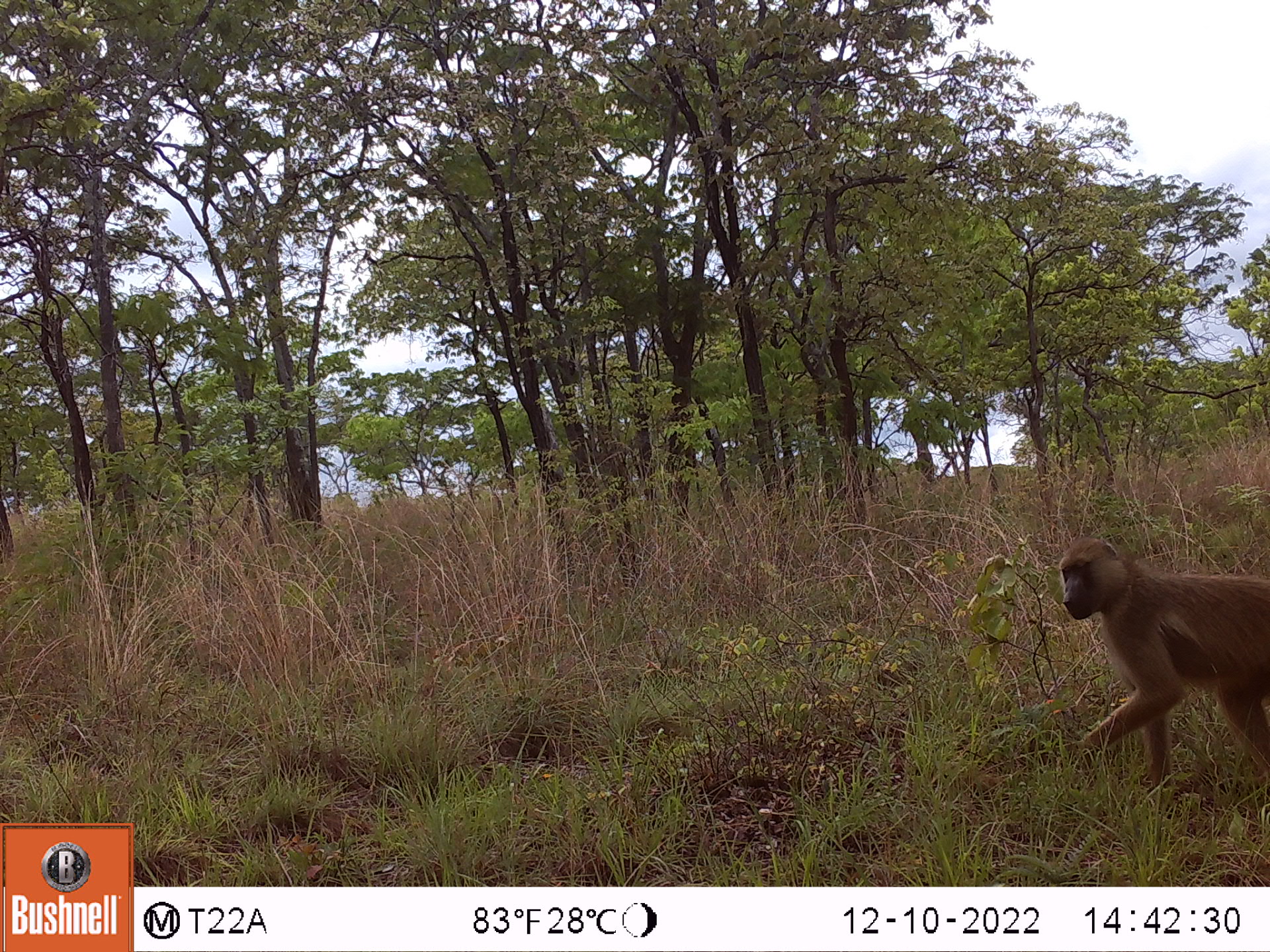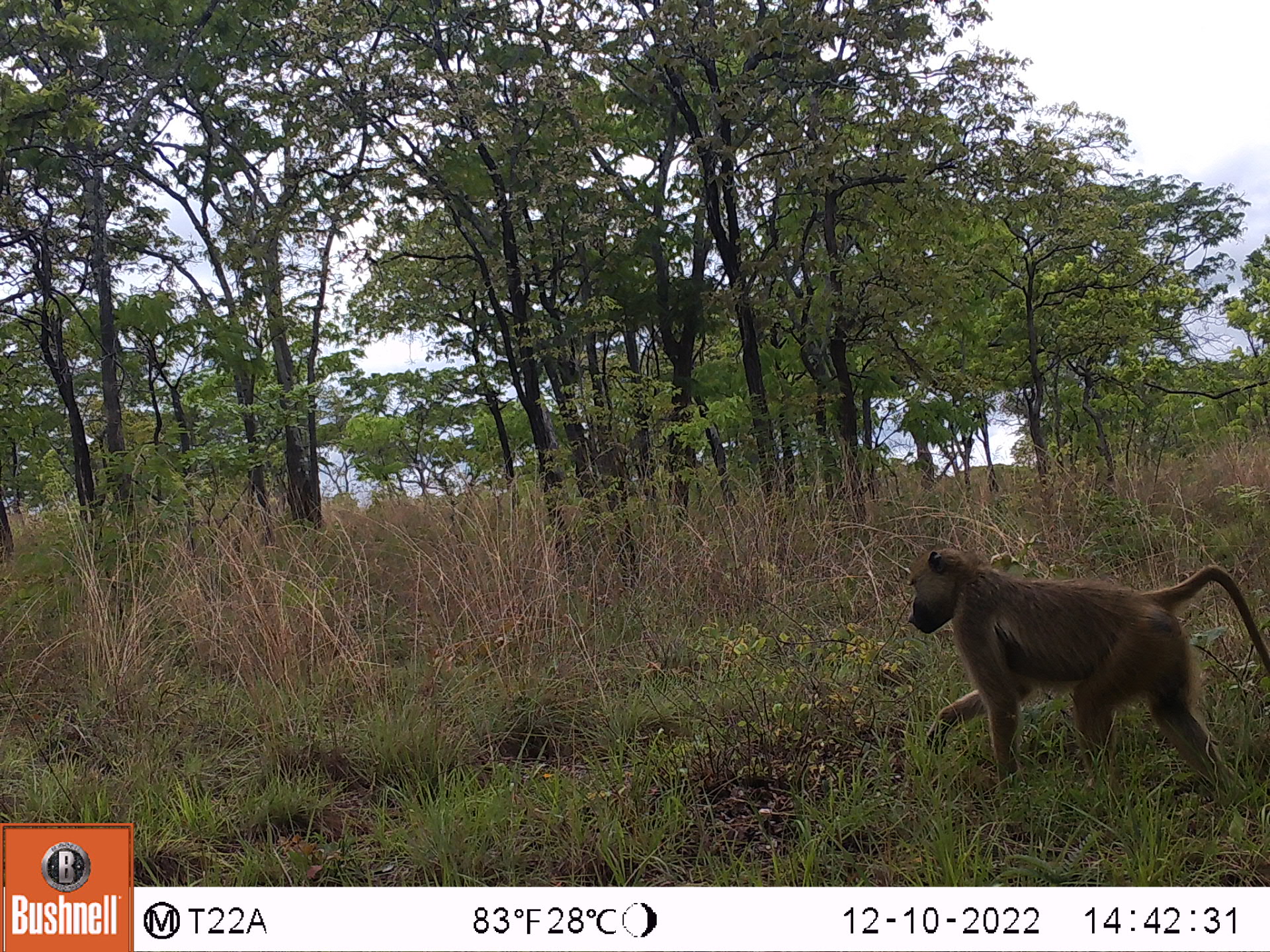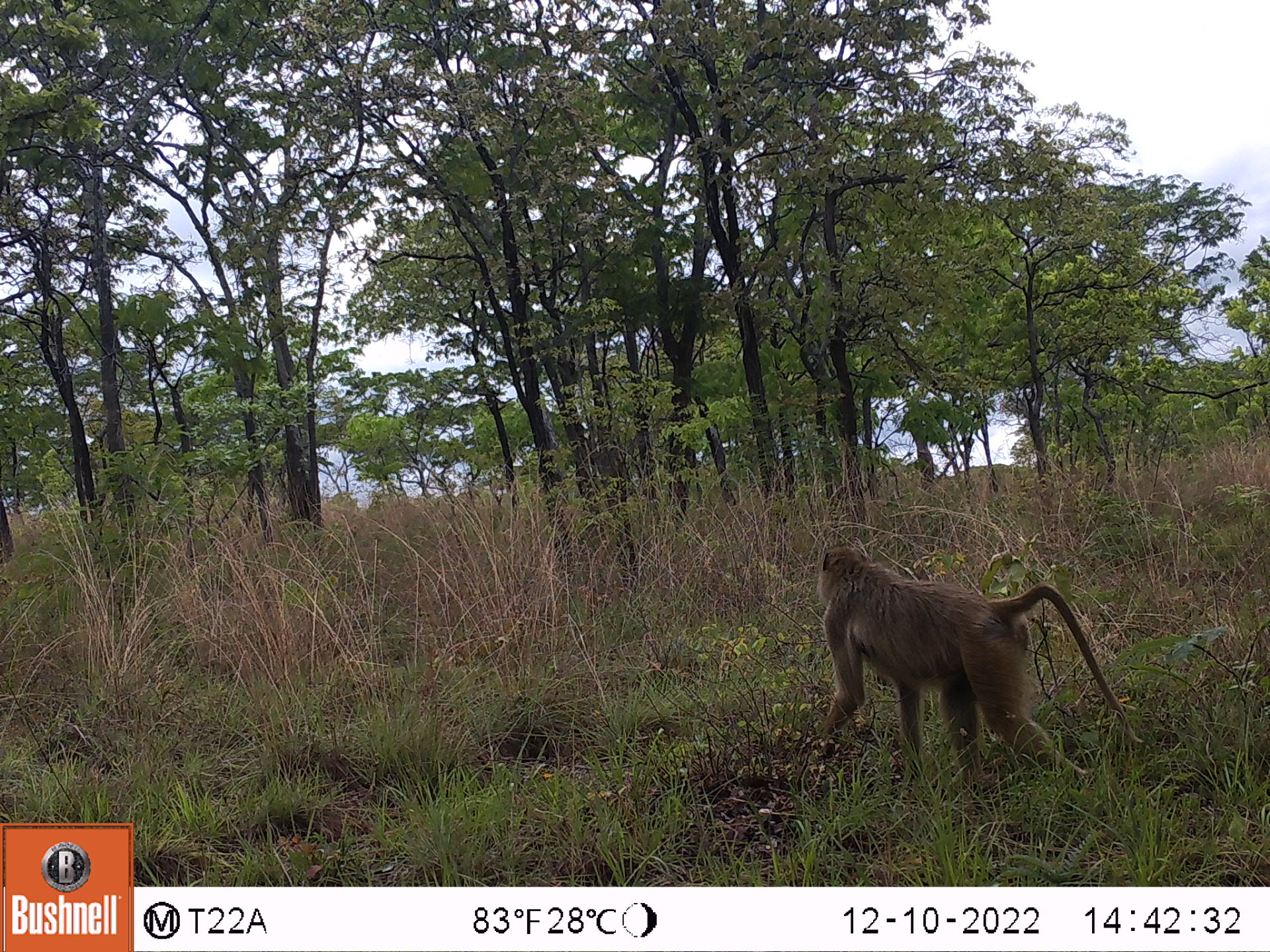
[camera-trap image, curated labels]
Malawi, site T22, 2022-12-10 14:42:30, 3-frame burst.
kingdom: Animalia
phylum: Chordata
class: Mammalia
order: Primates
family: Cercopithecidae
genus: Papio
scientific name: Papio cynocephalus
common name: yellow baboon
Yellow baboon (Papio cynocephalus), count 1.